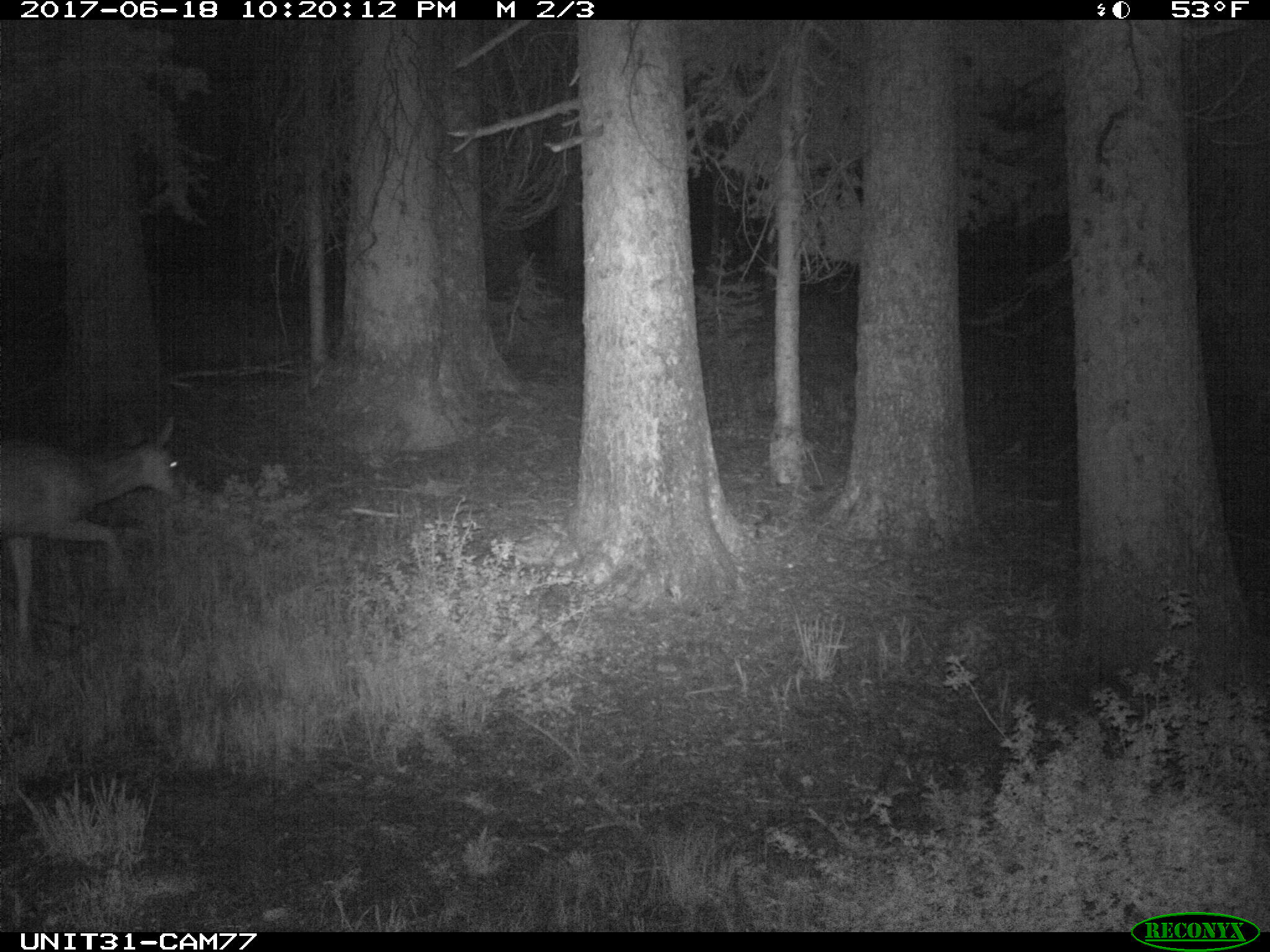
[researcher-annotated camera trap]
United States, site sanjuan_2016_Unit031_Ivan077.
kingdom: Animalia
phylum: Chordata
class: Mammalia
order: Artiodactyla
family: Cervidae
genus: Odocoileus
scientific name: Odocoileus hemionus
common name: mule deer